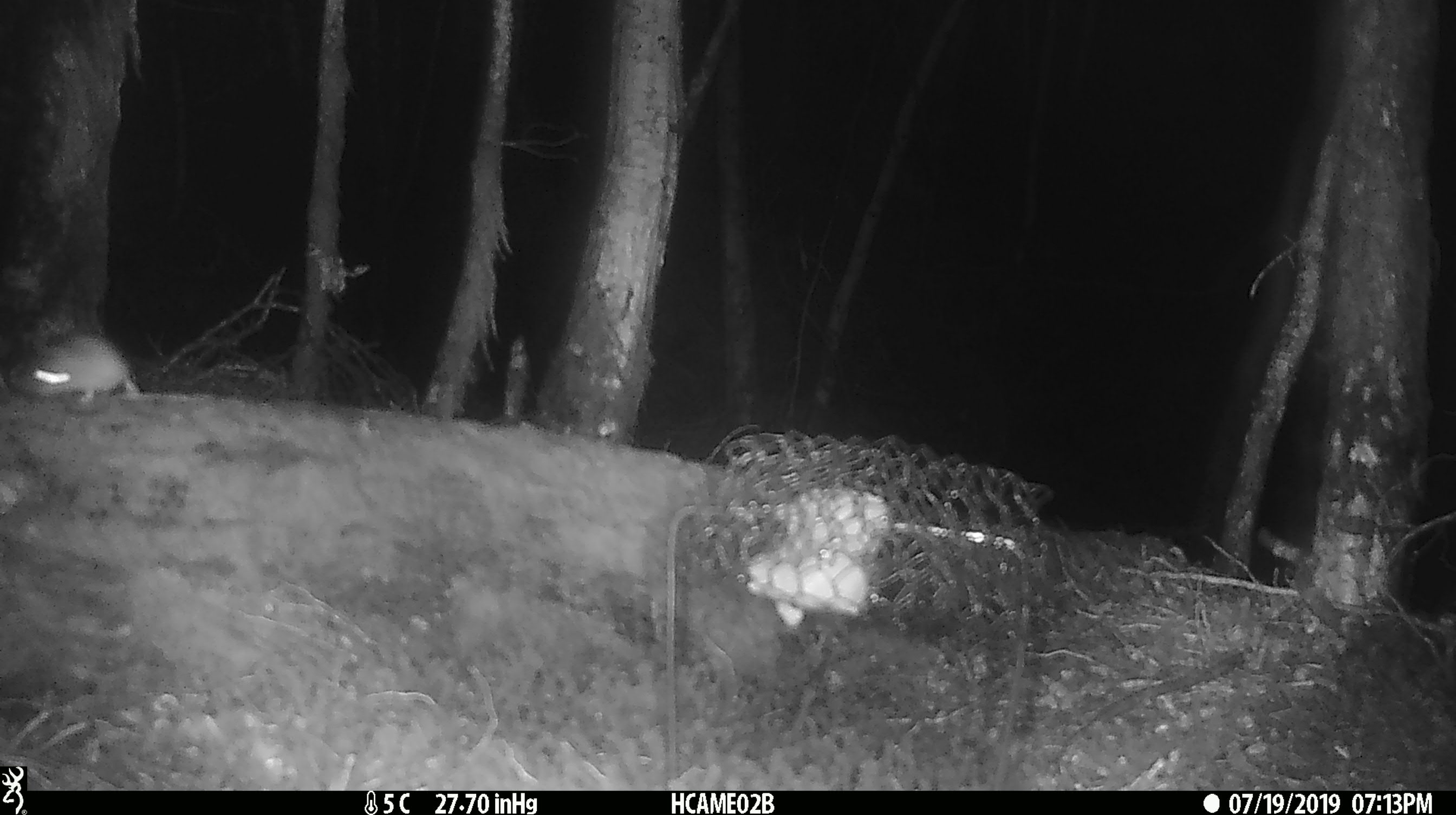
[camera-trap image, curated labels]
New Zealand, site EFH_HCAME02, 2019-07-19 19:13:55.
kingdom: Animalia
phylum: Chordata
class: Mammalia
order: Rodentia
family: Muridae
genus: Mus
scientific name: Mus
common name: mouse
Mouse (Mus).